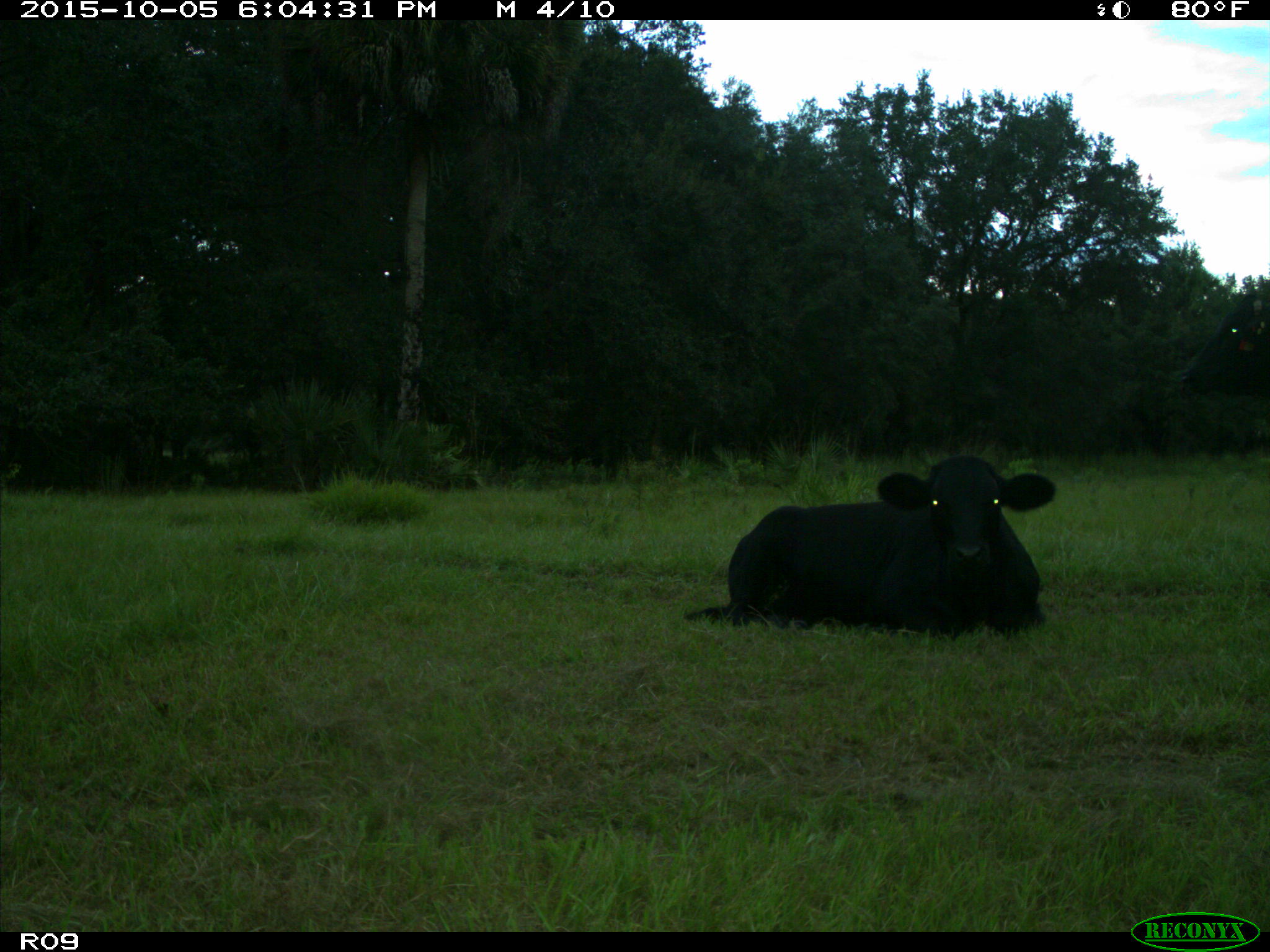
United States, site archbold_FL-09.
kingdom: Animalia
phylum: Chordata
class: Mammalia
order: Artiodactyla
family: Bovidae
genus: Bos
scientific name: Bos taurus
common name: domestic cow